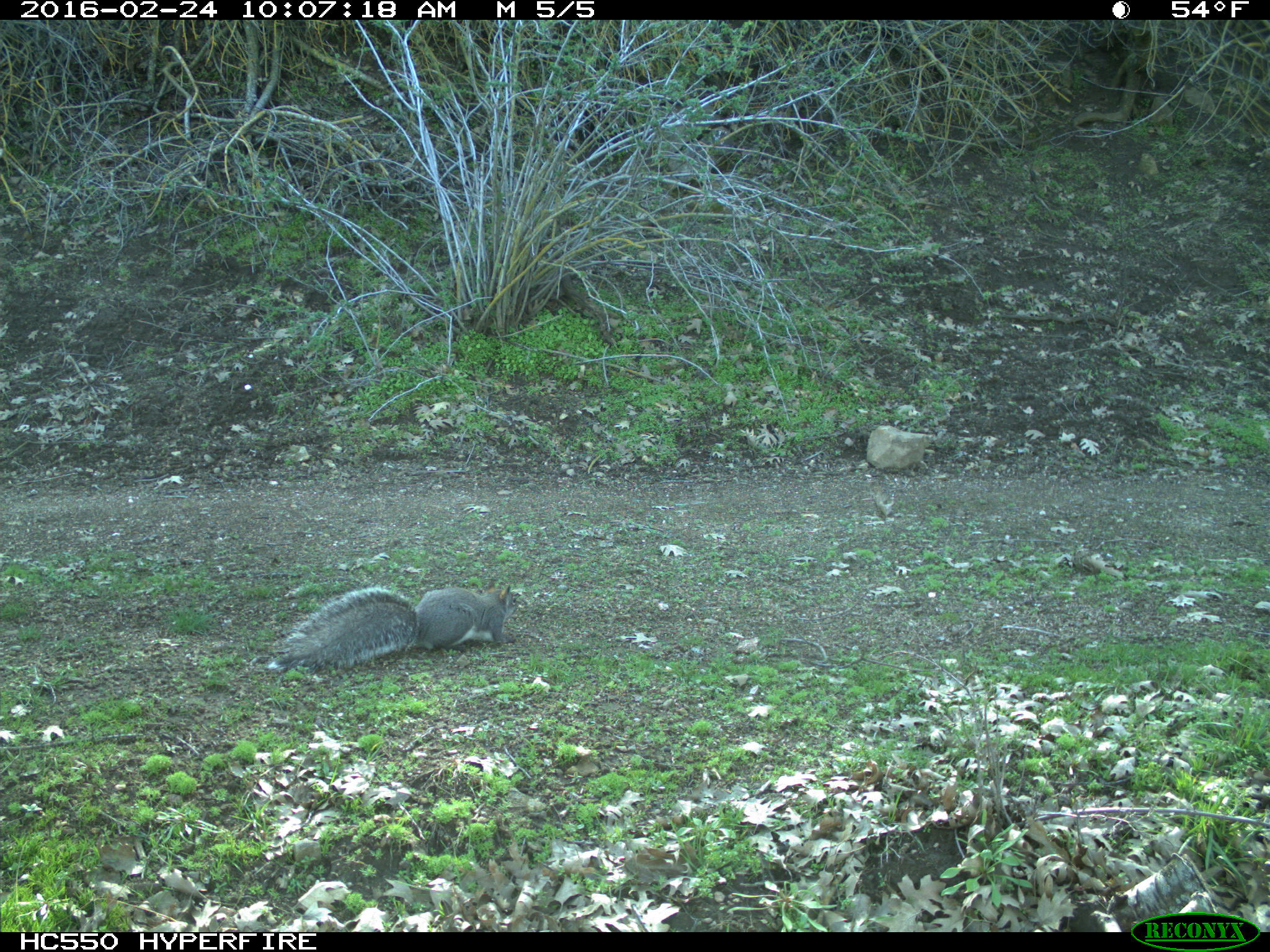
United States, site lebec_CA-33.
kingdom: Animalia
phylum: Chordata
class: Mammalia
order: Rodentia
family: Sciuridae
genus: Sciurus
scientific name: Sciurus carolinensis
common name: eastern gray squirrel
Sciurus carolinensis (eastern gray squirrel).